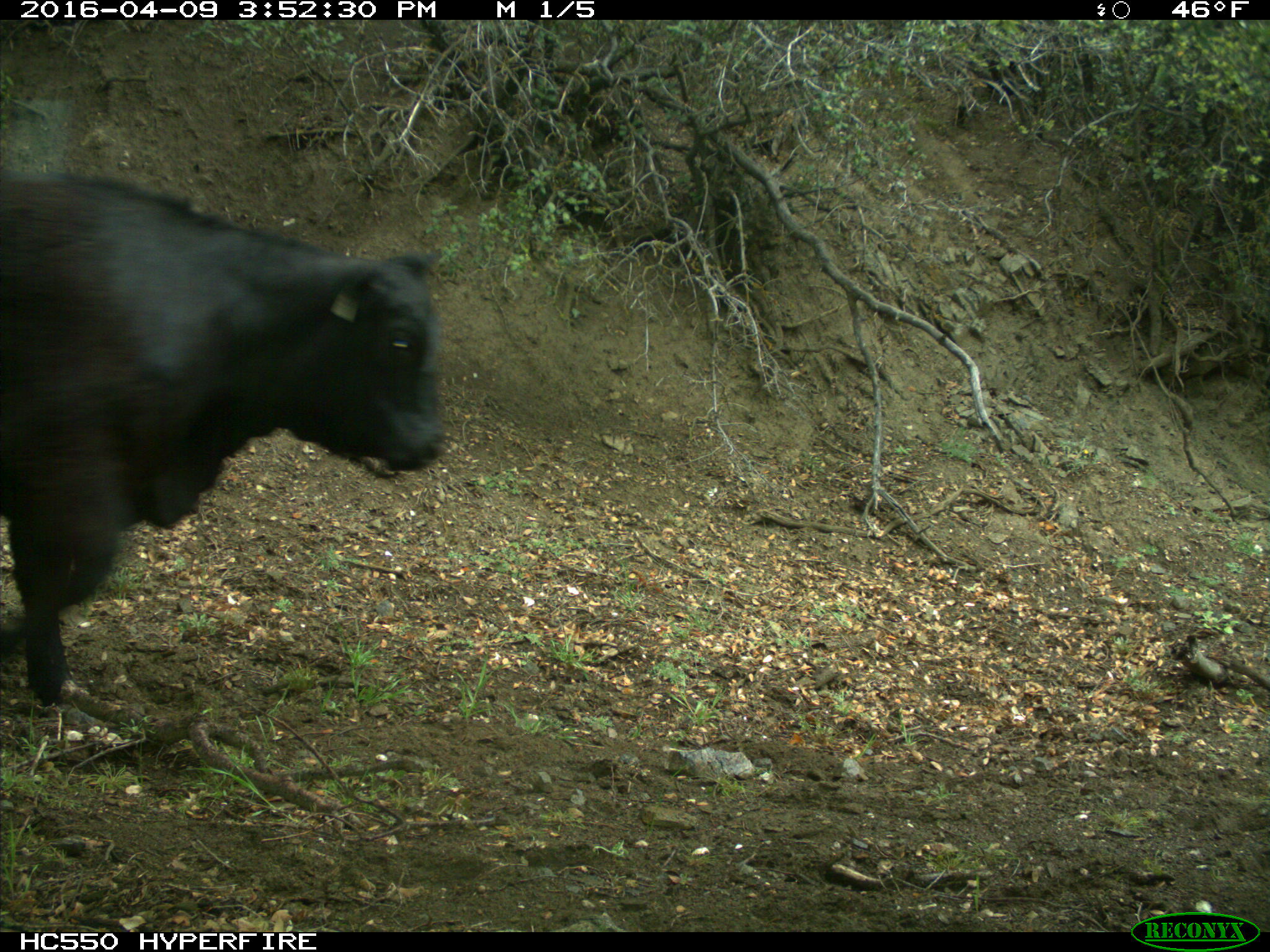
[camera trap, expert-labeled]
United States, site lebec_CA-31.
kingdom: Animalia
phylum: Chordata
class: Mammalia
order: Artiodactyla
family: Bovidae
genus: Bos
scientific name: Bos taurus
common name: domestic cow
Bos taurus (domestic cow).